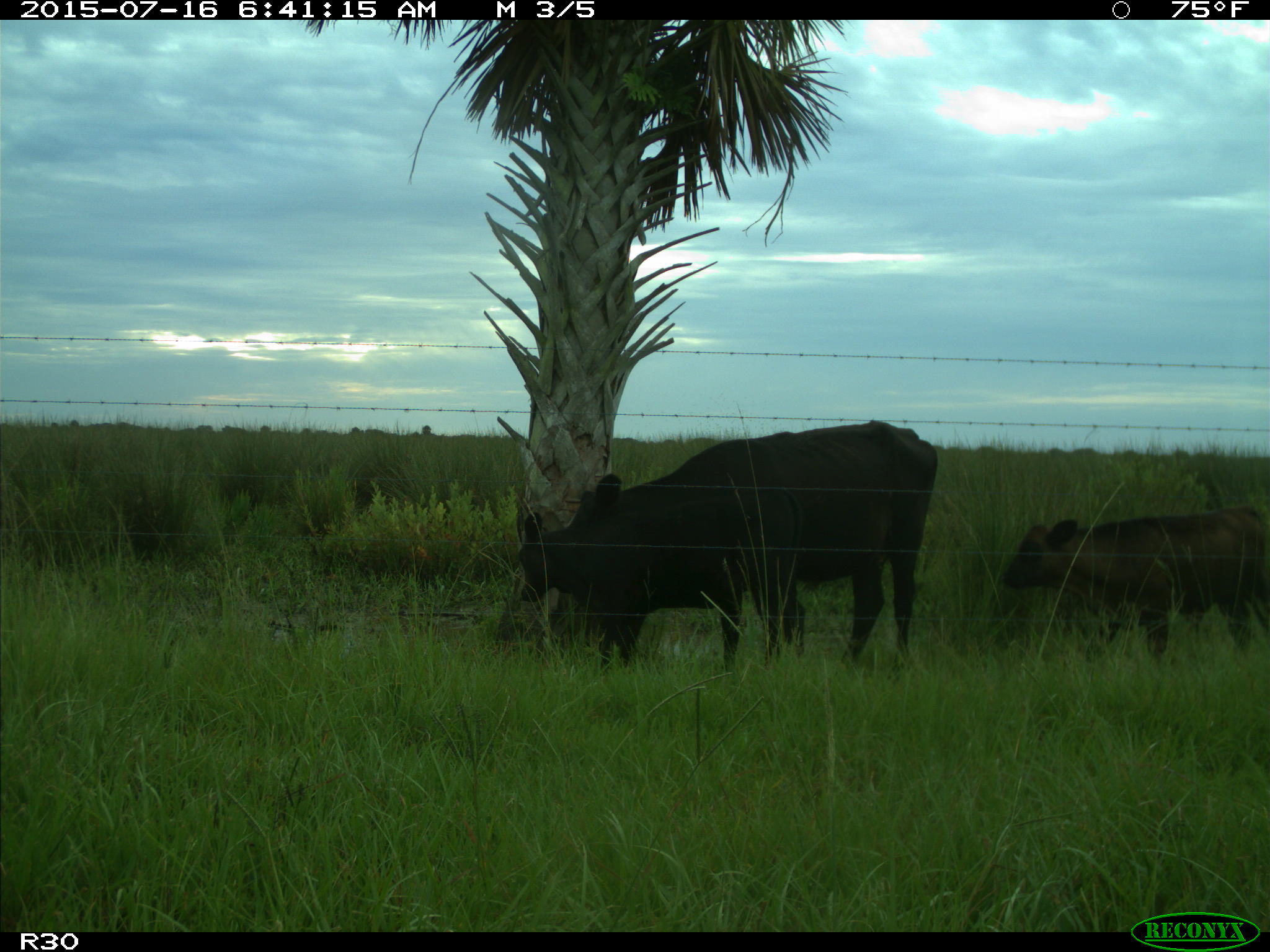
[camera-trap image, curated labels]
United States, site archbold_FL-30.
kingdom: Animalia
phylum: Chordata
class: Mammalia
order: Artiodactyla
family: Bovidae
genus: Bos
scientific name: Bos taurus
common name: domestic cow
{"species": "Bos taurus (domestic cow)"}